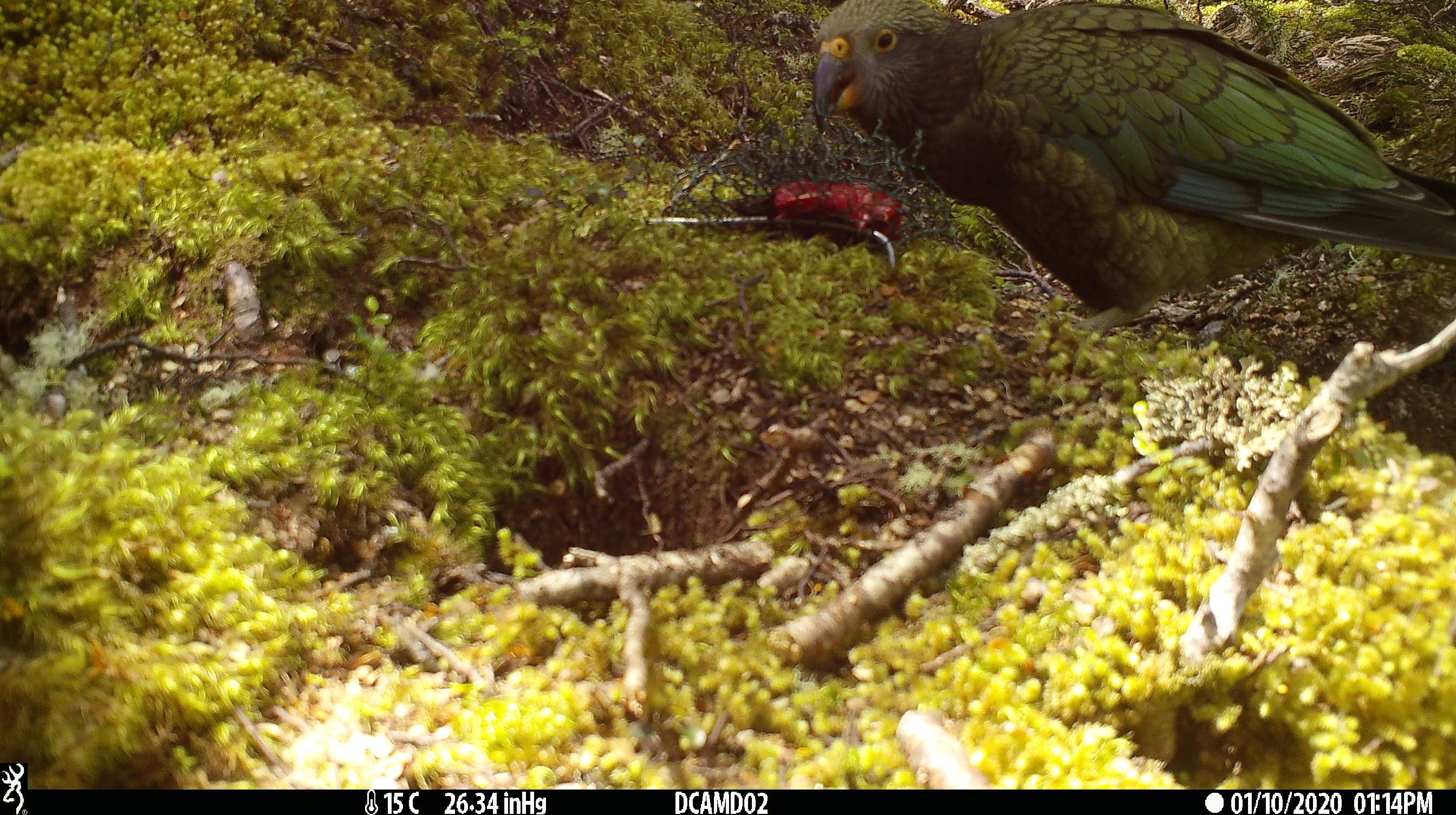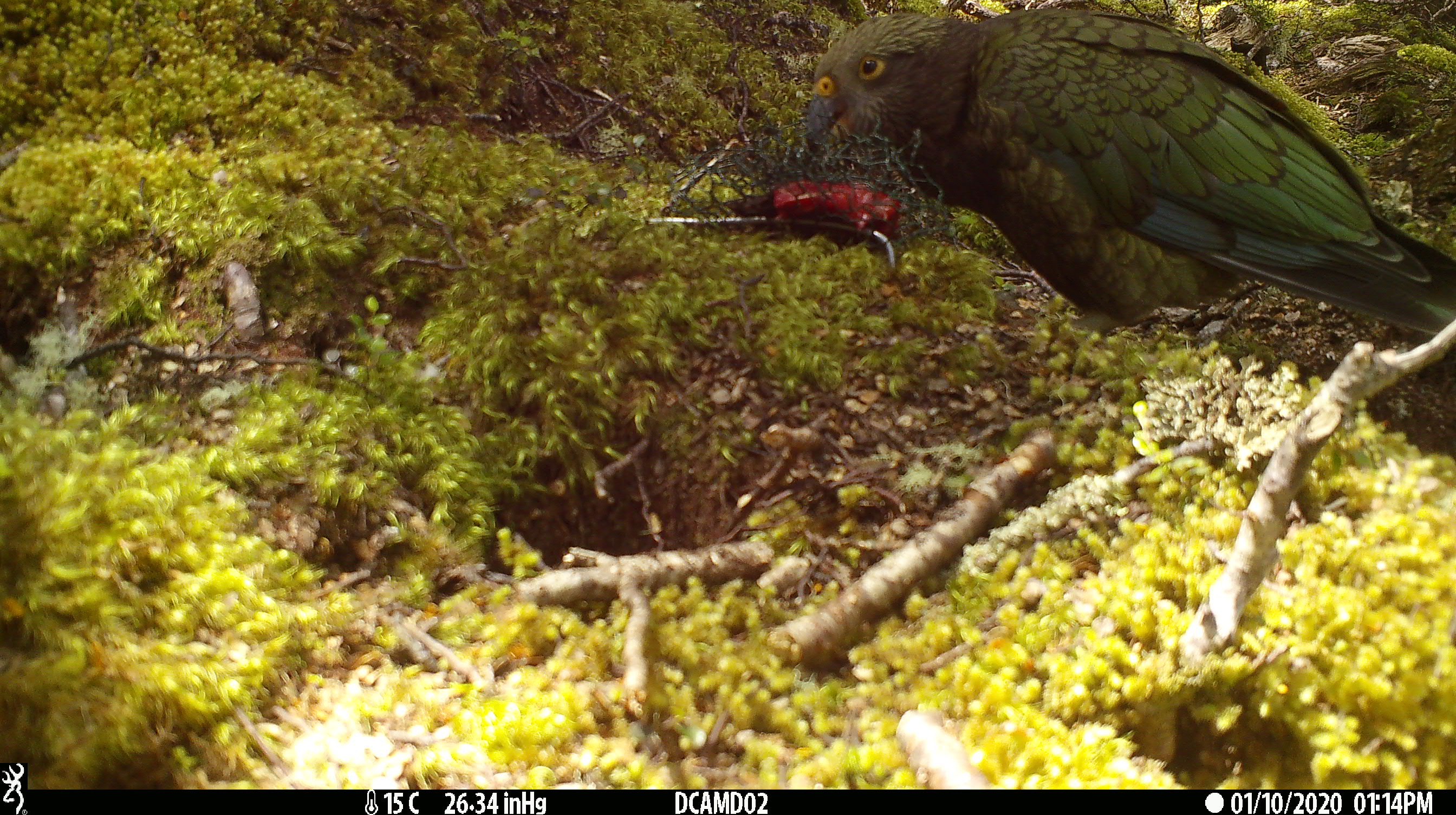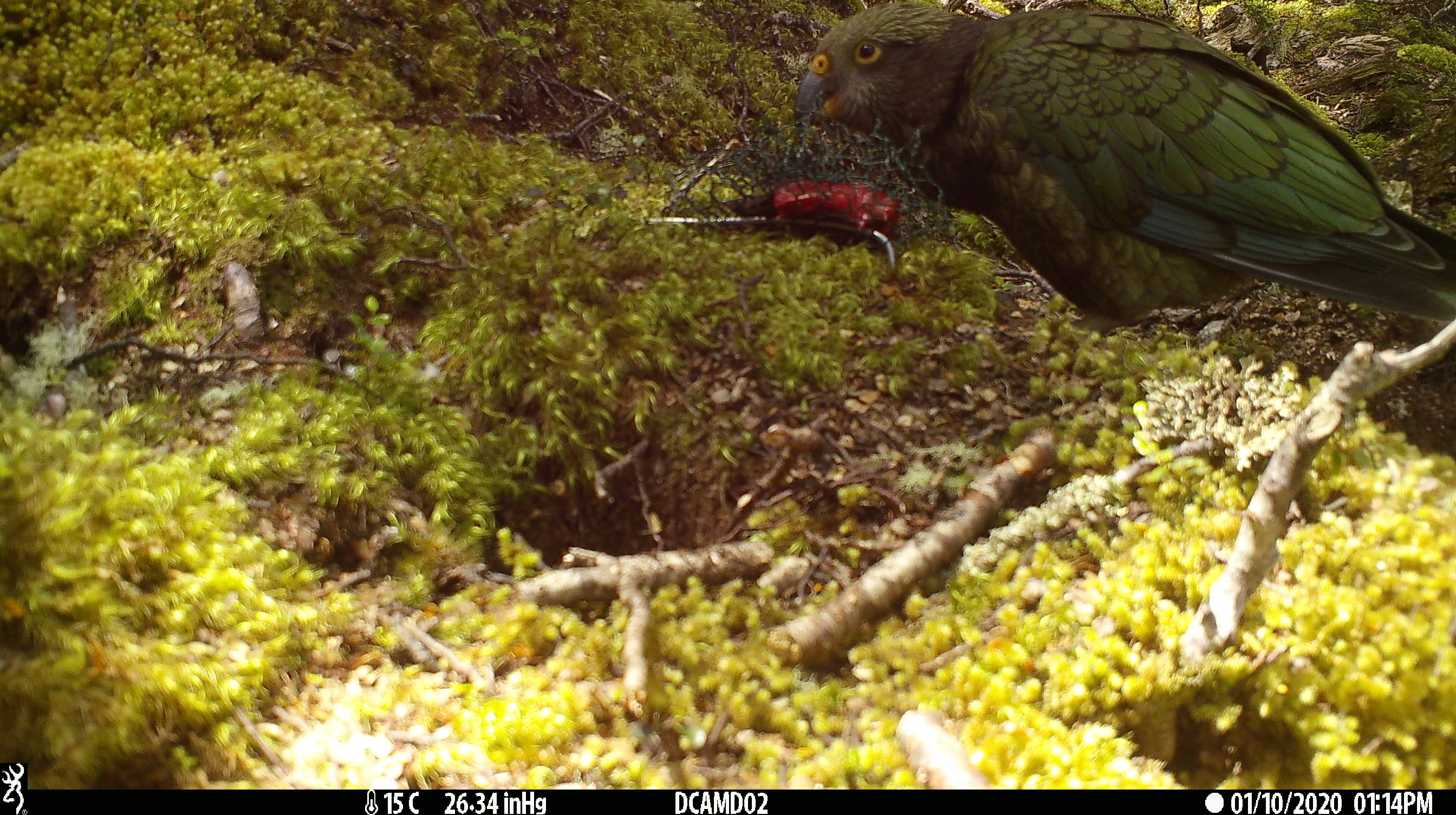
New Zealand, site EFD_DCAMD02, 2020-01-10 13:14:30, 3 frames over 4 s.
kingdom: Animalia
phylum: Chordata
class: Aves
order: Psittaciformes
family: Strigopidae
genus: Nestor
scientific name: Nestor notabilis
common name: kea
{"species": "kea (Nestor notabilis)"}